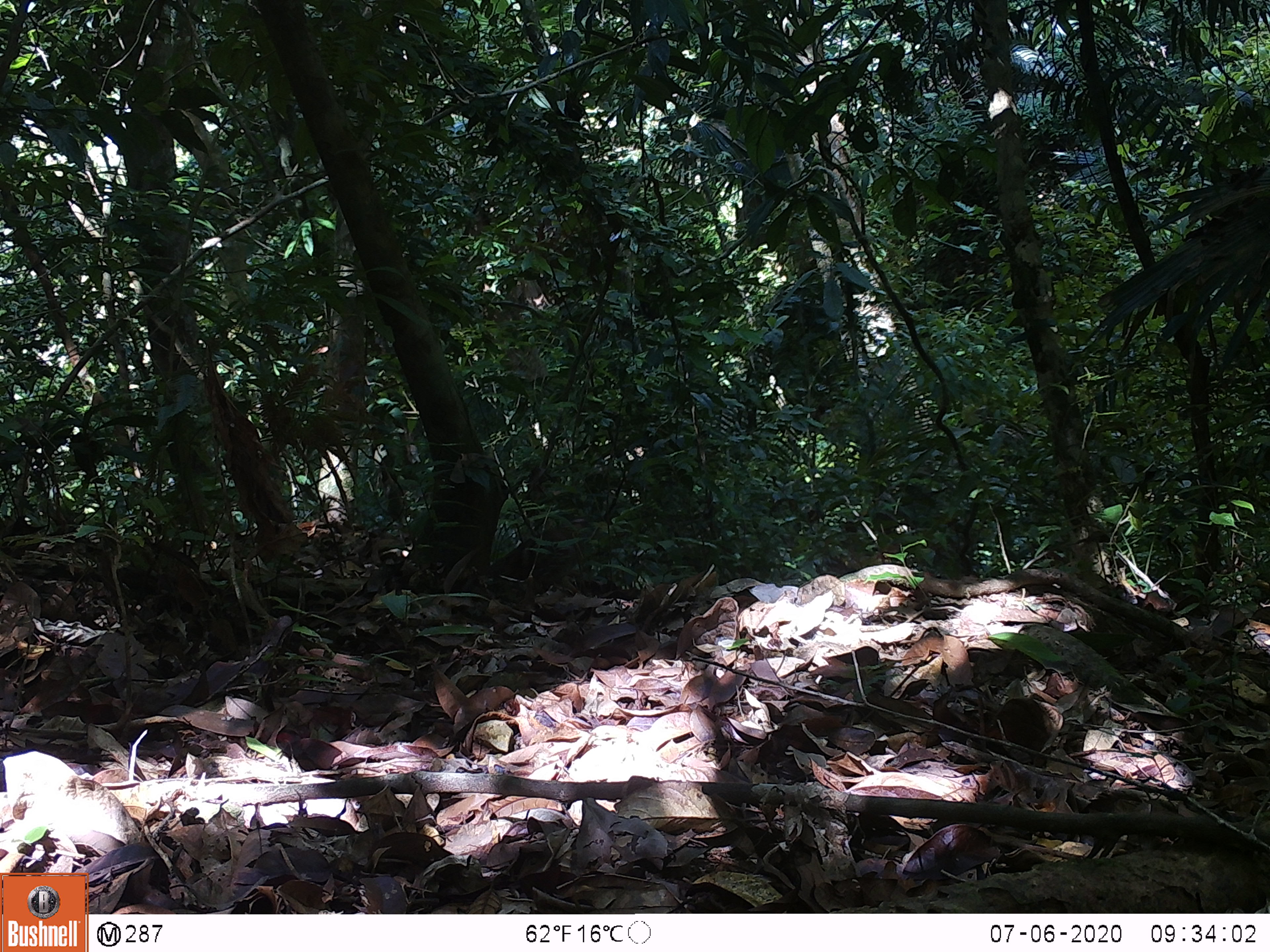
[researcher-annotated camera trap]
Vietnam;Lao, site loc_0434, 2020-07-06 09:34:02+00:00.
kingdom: Animalia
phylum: Chordata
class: Aves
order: Galliformes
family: Phasianidae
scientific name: Phasianidae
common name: partridge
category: unidentified partridge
Unidentified partridge (partridge) (Phasianidae). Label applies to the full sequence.